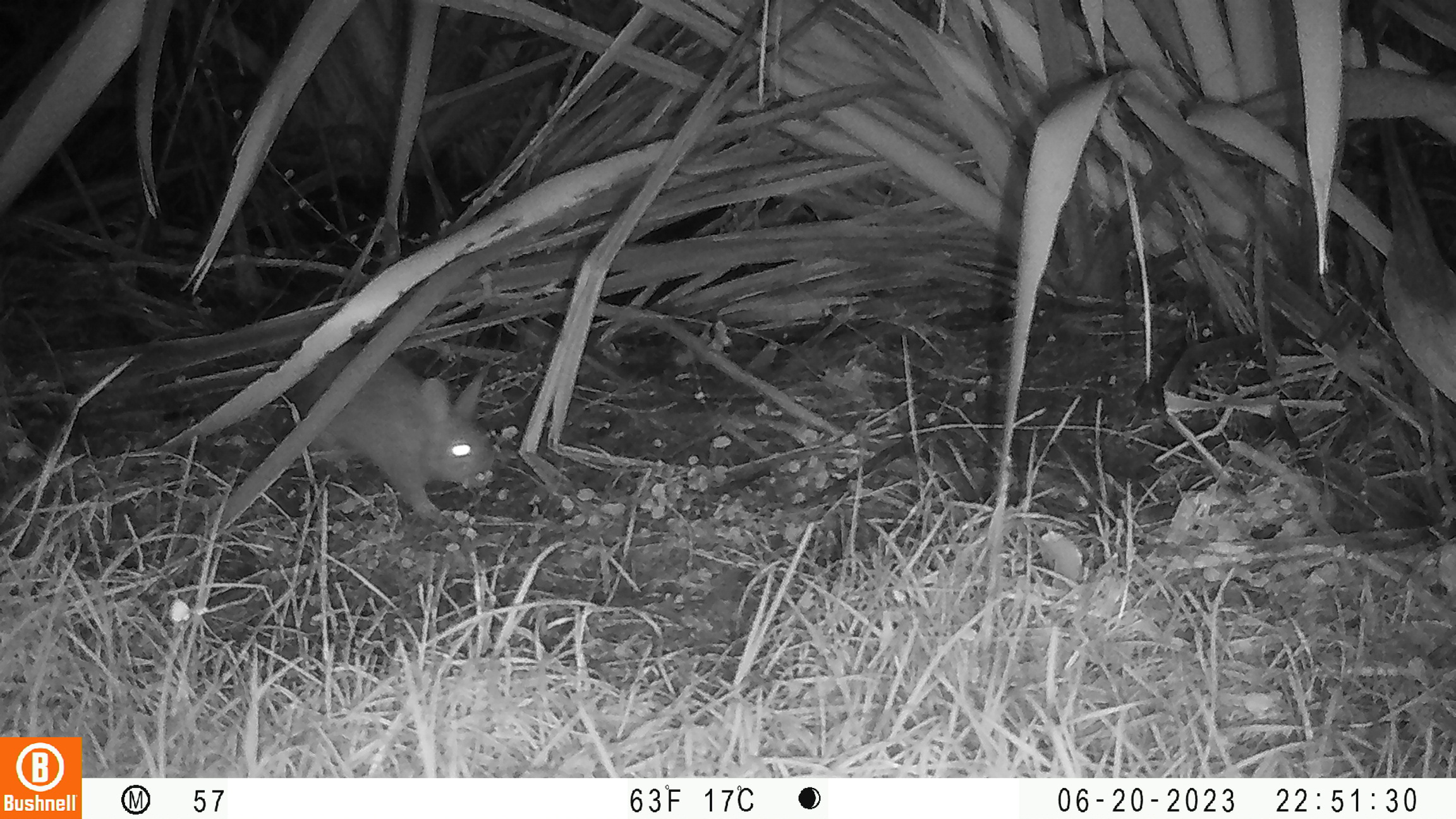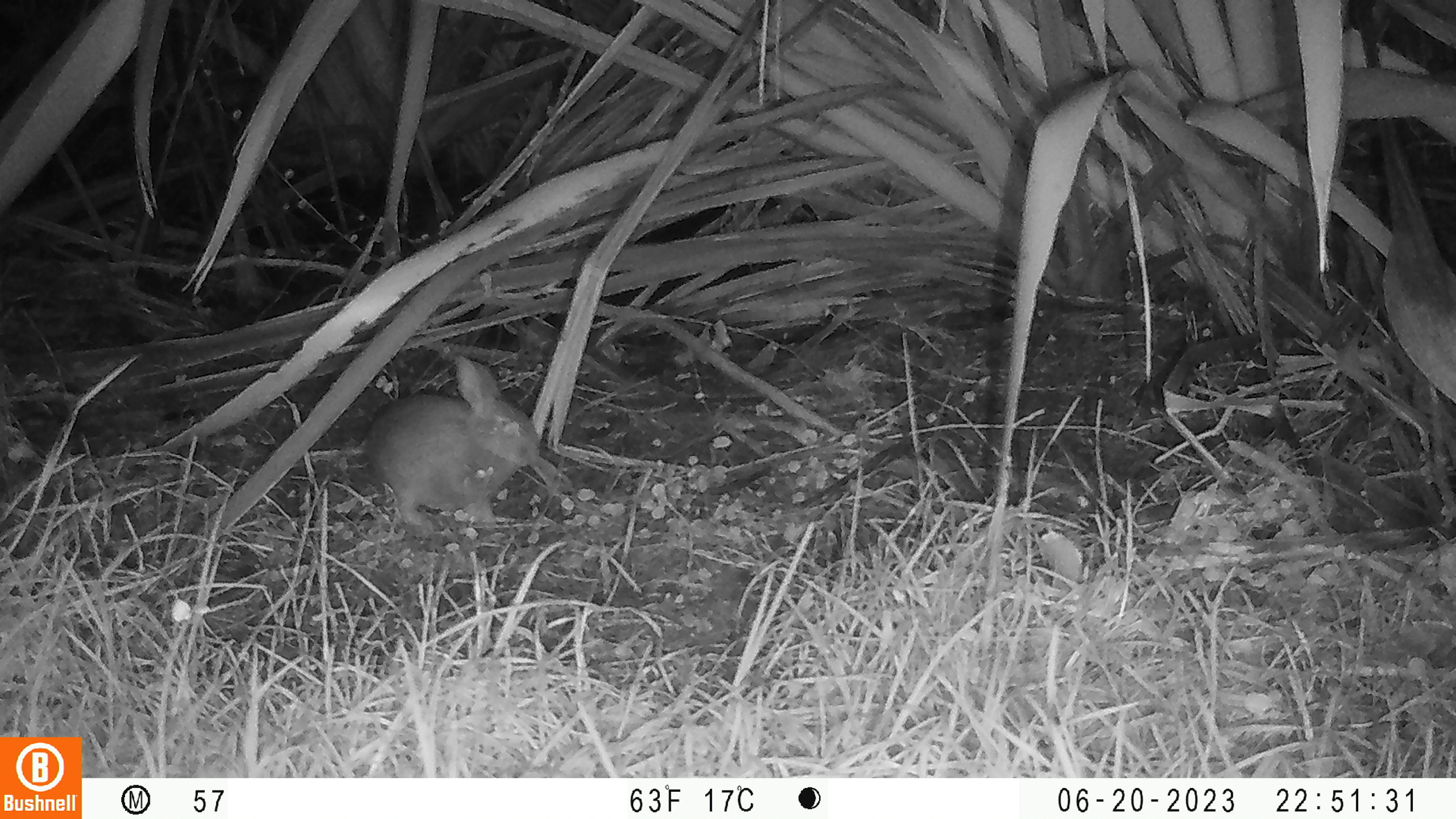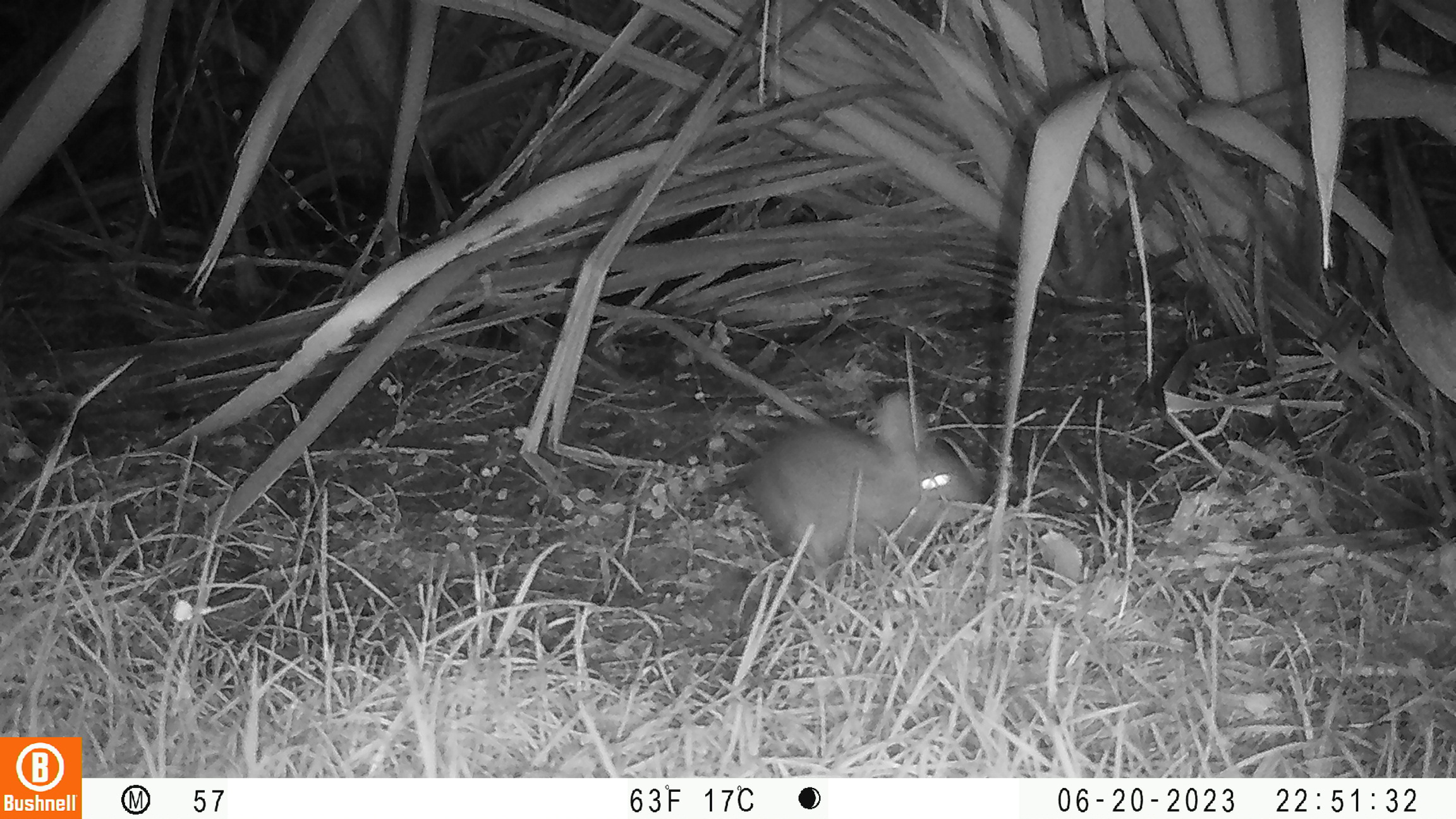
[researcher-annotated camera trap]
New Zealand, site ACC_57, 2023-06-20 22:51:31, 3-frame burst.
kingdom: Animalia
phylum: Chordata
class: Mammalia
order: Lagomorpha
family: Leporidae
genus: Oryctolagus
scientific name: Oryctolagus cuniculus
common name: european rabbit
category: rabbit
Rabbit (european rabbit) (Oryctolagus cuniculus).